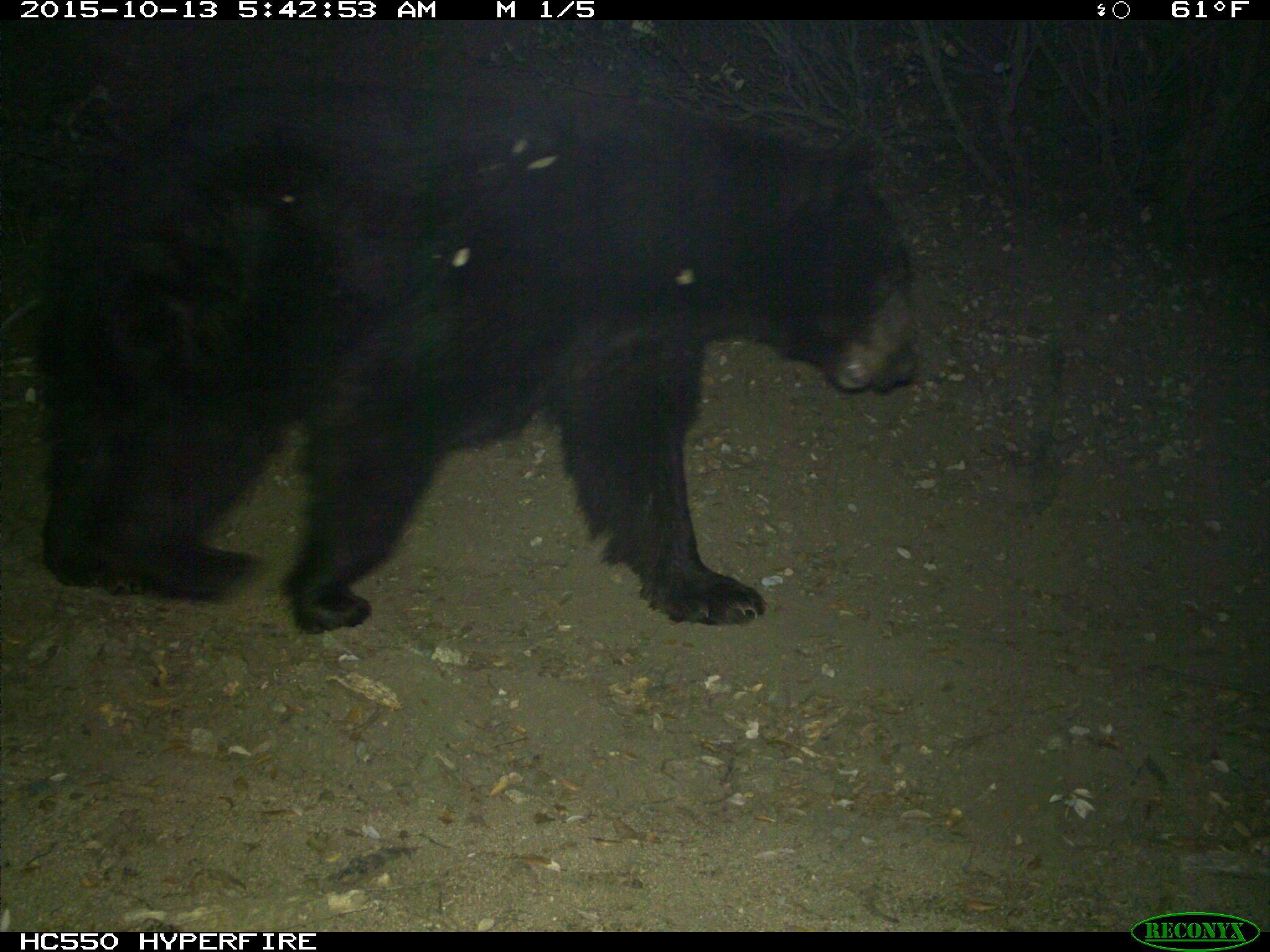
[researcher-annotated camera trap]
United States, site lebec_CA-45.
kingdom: Animalia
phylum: Chordata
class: Mammalia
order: Carnivora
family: Ursidae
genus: Ursus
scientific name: Ursus americanus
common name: american black bear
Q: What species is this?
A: Ursus americanus (american black bear).